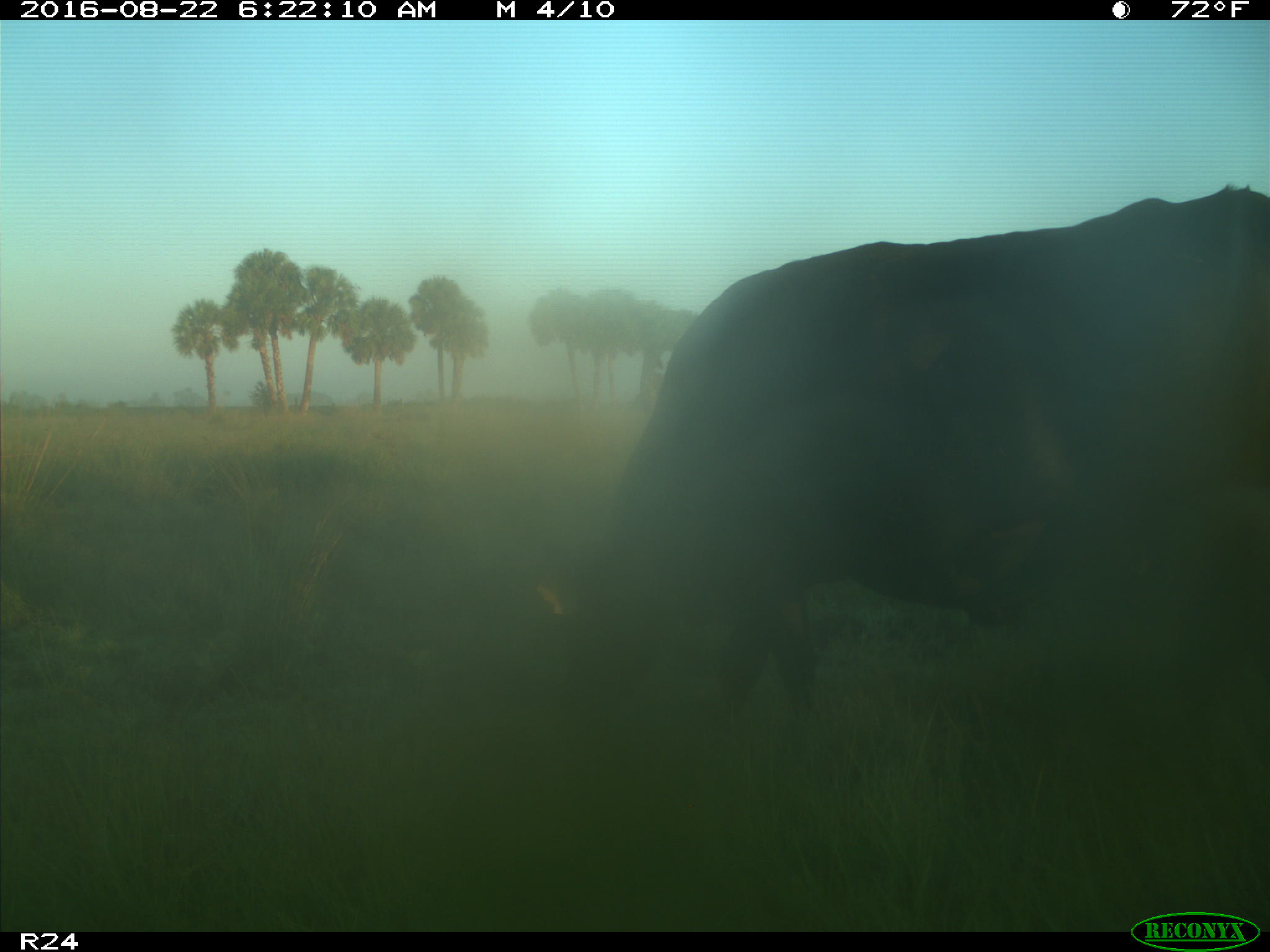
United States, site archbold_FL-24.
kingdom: Animalia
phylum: Chordata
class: Mammalia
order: Artiodactyla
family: Bovidae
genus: Bos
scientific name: Bos taurus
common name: domestic cow